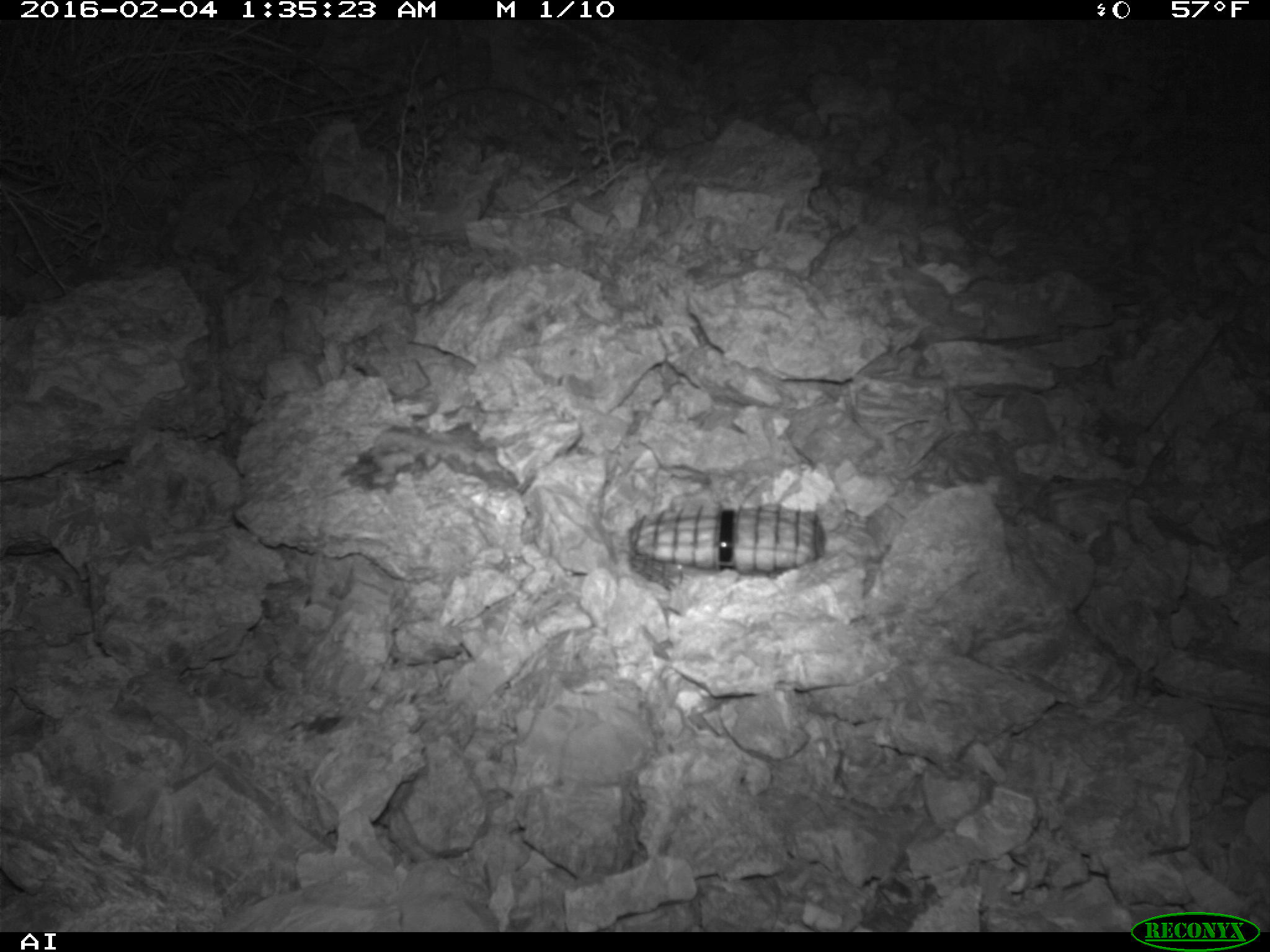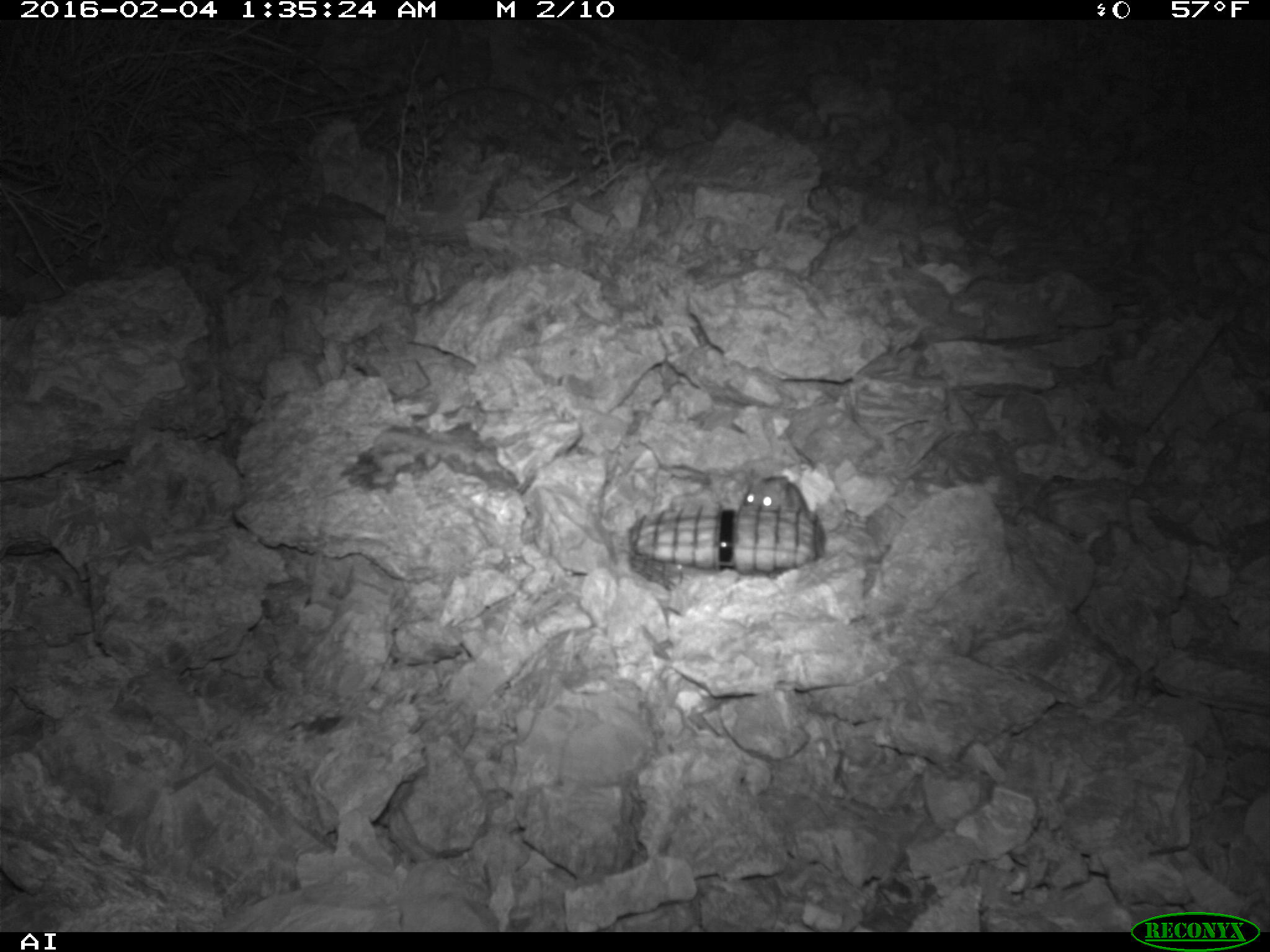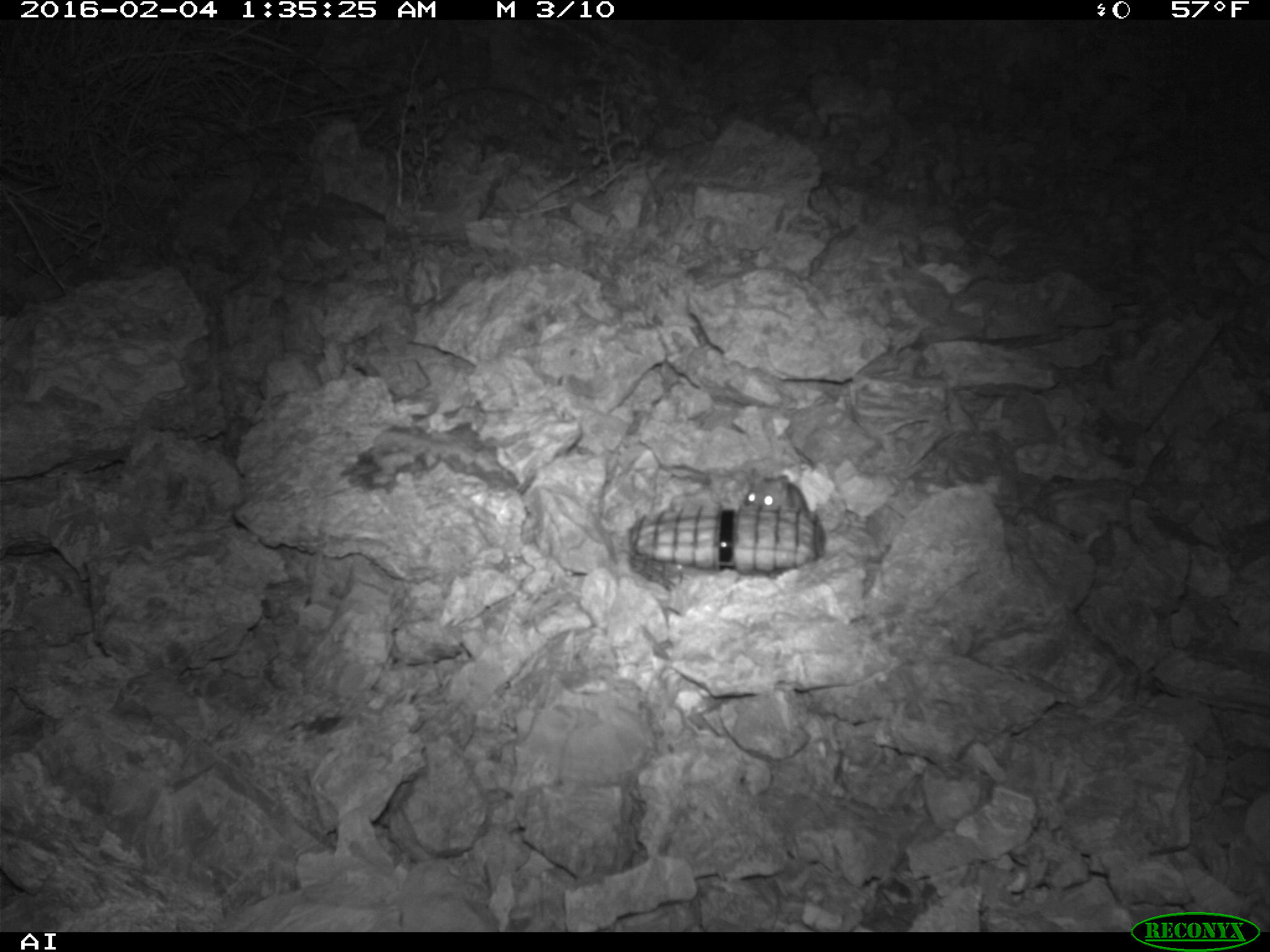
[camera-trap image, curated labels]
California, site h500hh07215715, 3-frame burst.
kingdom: Animalia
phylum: Chordata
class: Mammalia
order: Rodentia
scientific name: Rodentia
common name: rodent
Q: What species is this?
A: Rodent (Rodentia).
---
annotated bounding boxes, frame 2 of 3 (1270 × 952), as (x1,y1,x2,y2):
rodent: (735,469,813,510)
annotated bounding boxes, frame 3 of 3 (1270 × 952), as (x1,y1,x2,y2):
rodent: (743,464,810,517)